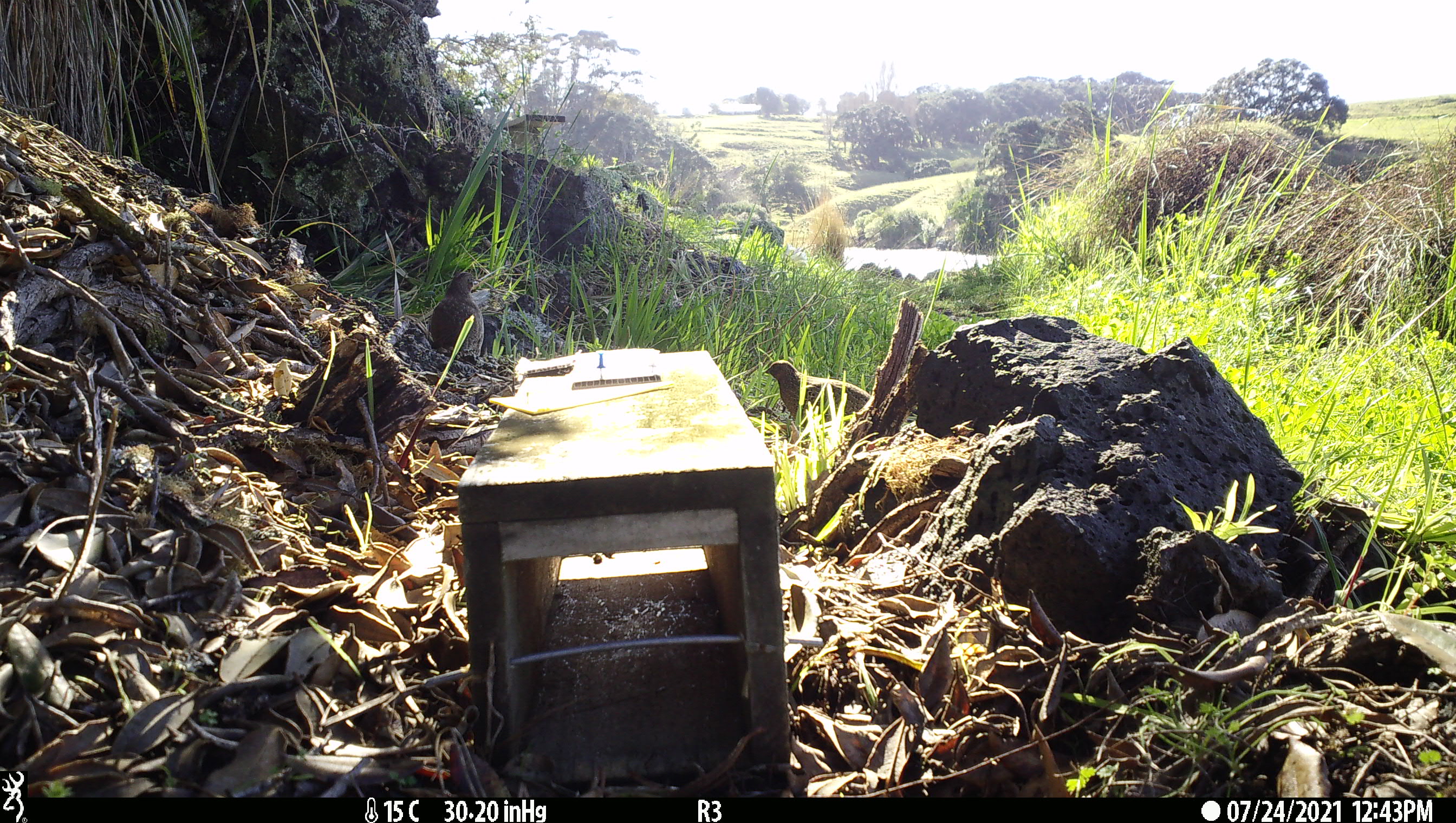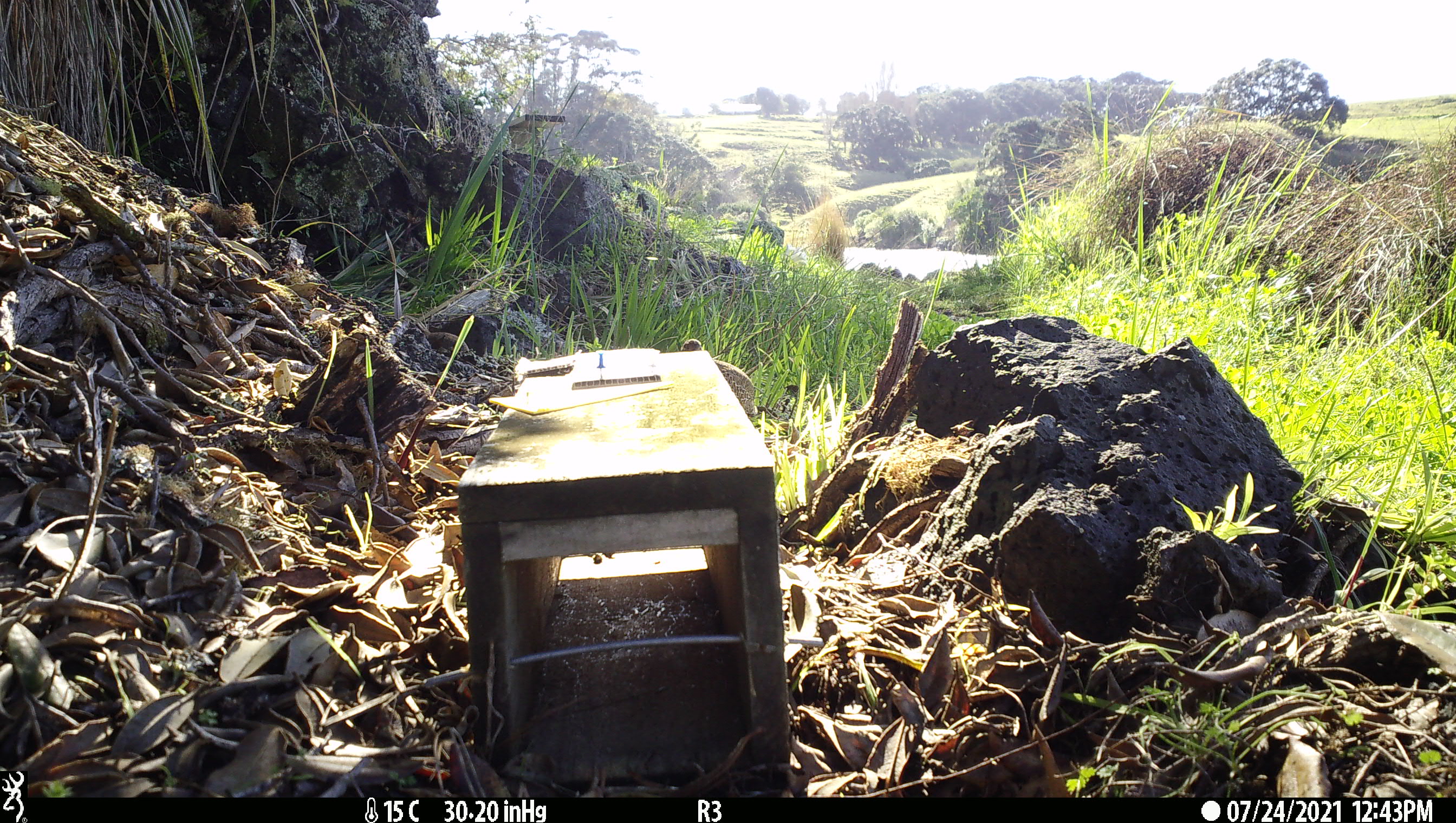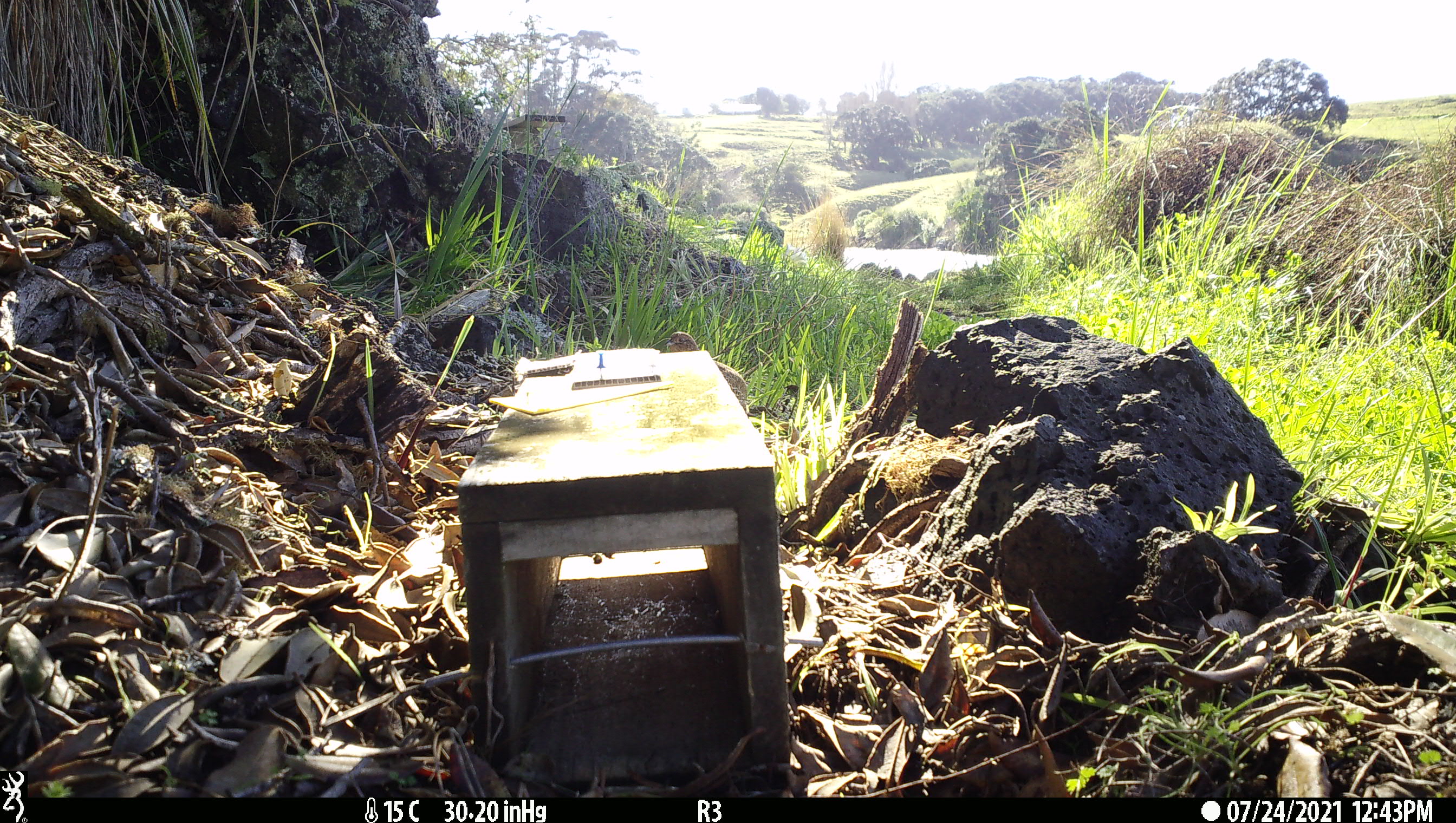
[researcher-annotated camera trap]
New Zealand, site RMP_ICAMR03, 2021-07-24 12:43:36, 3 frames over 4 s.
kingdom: Animalia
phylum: Chordata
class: Aves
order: Galliformes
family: Phasianidae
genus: Synoicus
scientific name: Synoicus ypsilophorus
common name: brown quail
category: quail brown